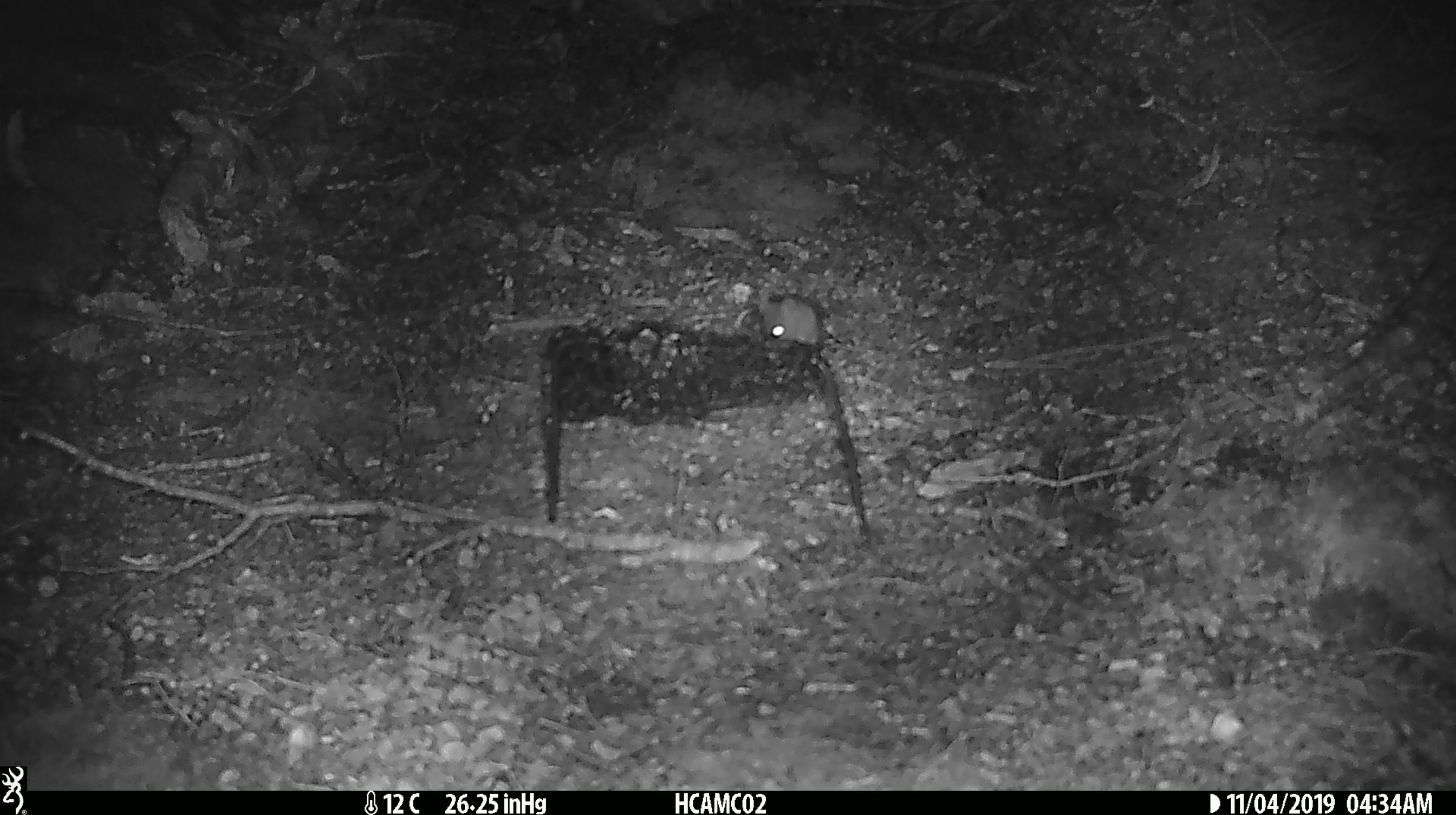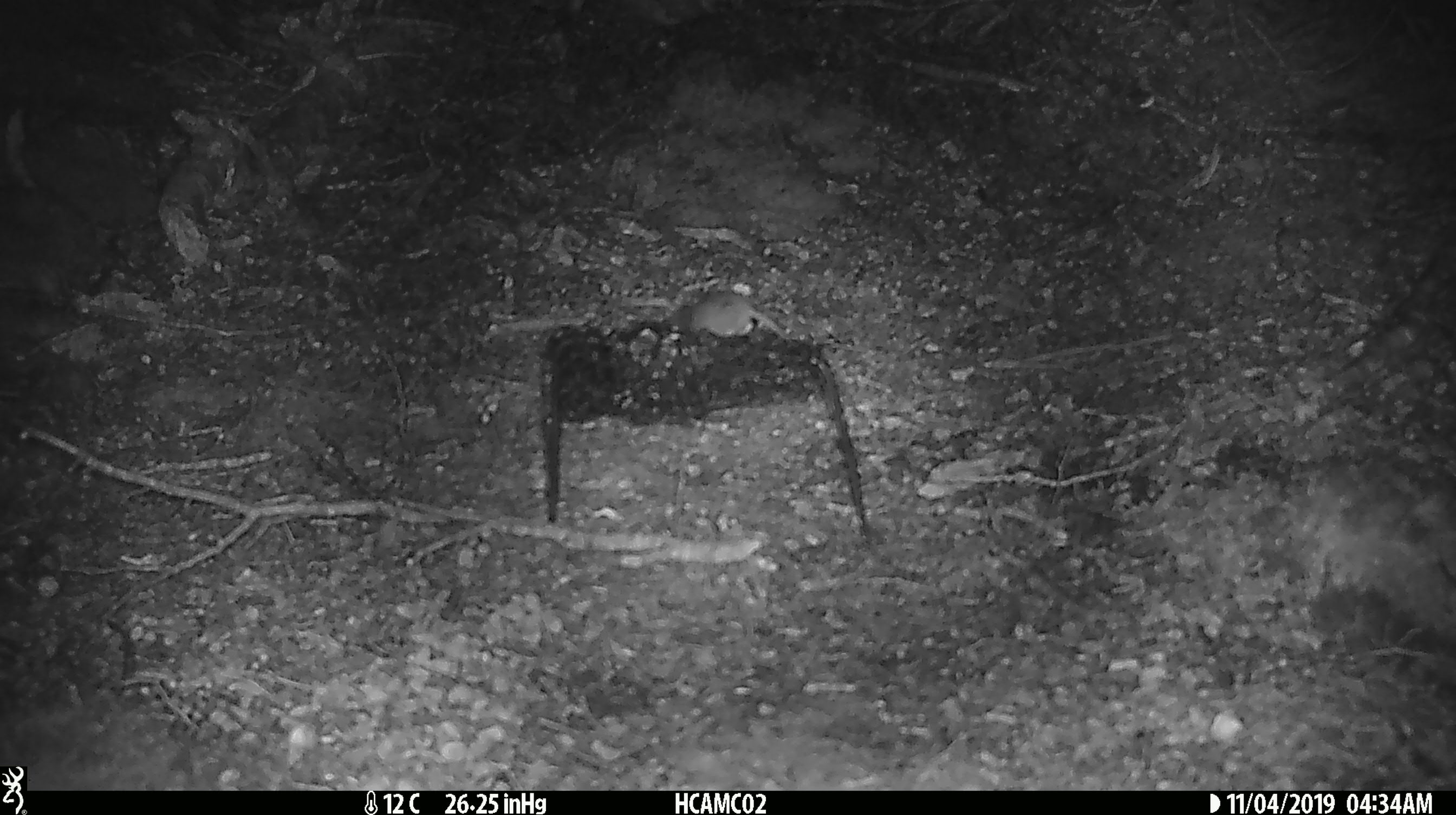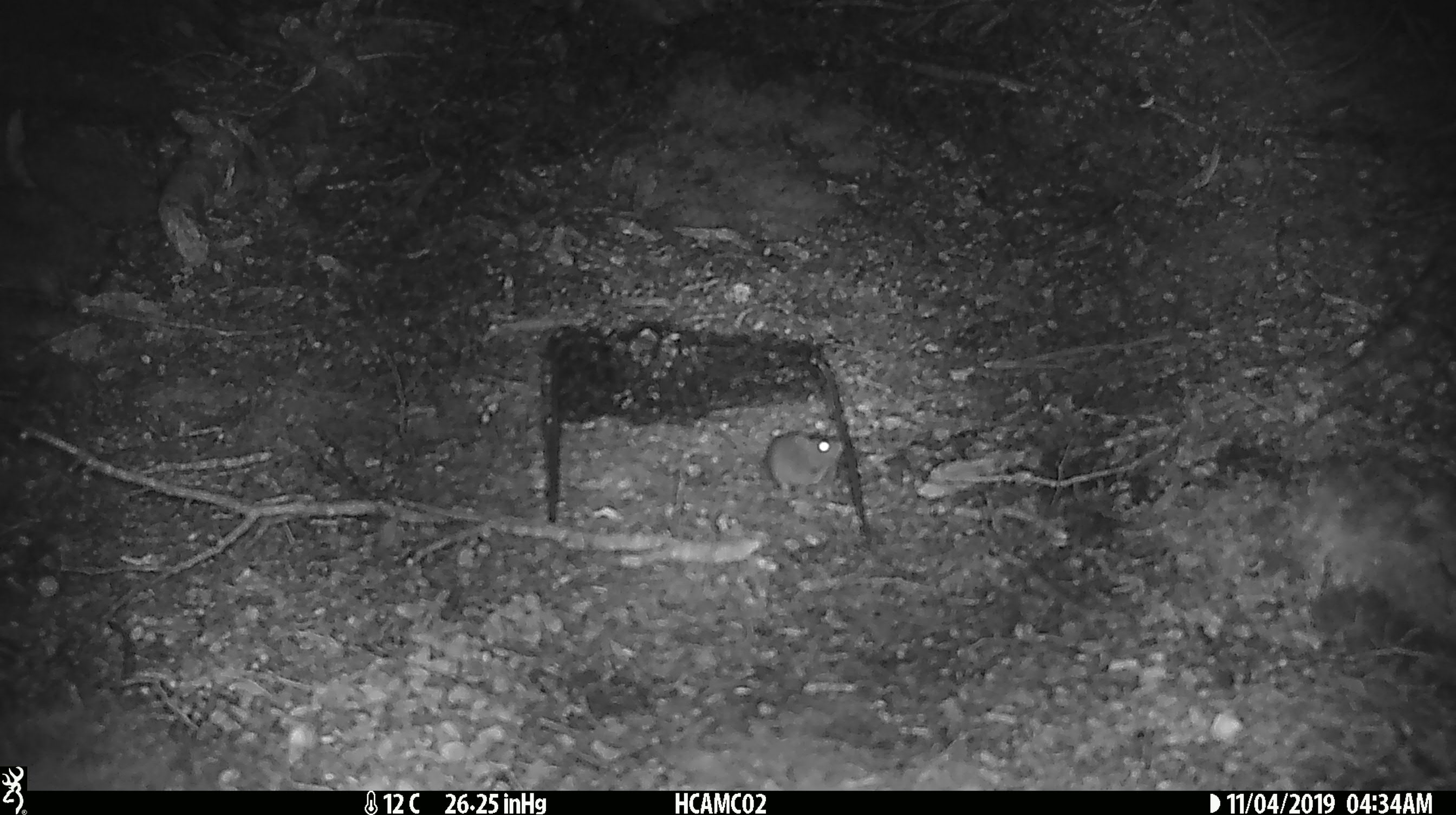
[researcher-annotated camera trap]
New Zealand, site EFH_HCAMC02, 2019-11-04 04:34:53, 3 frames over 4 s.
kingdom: Animalia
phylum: Chordata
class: Mammalia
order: Rodentia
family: Muridae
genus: Mus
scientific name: Mus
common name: mouse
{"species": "mouse (Mus)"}